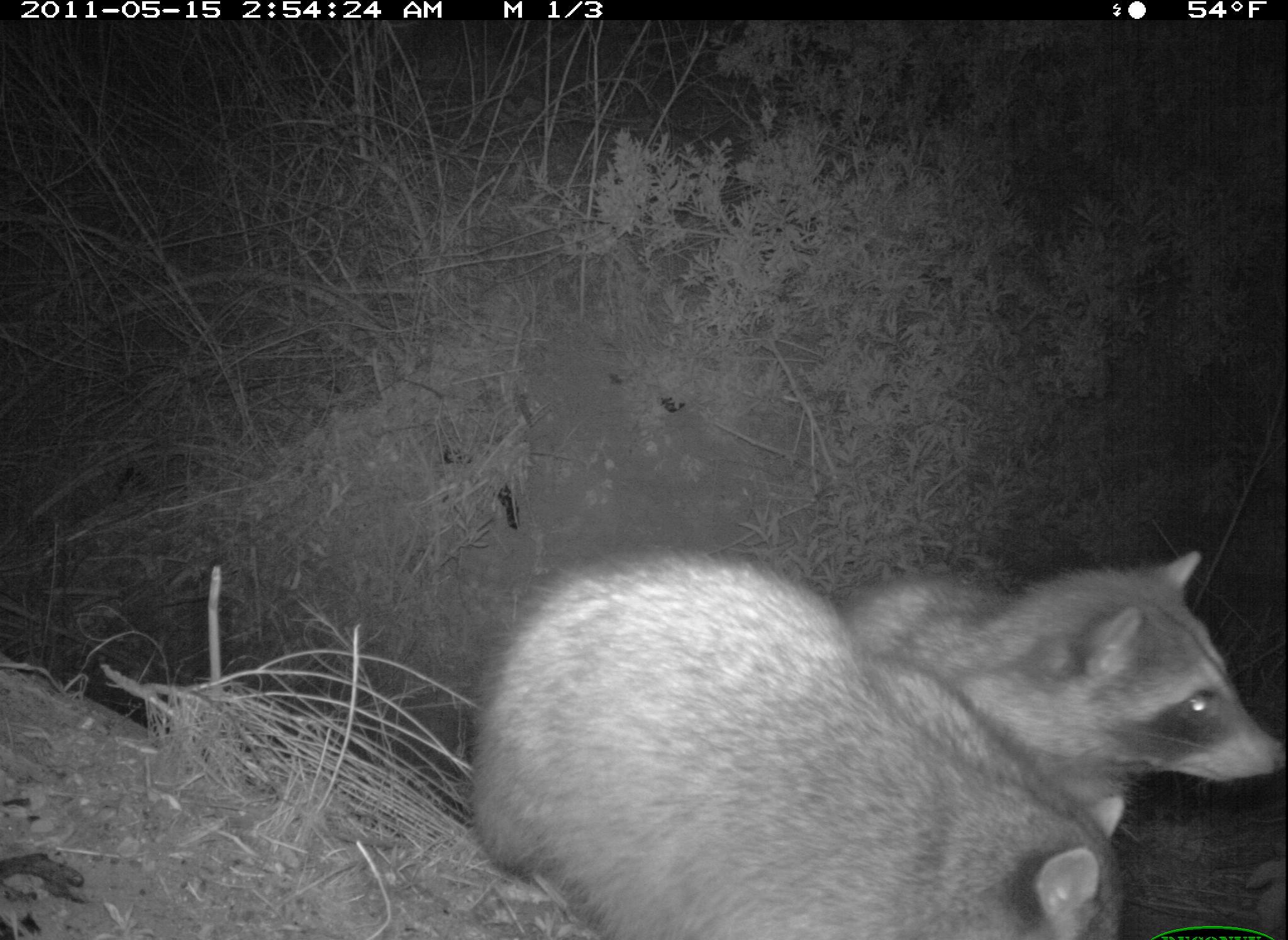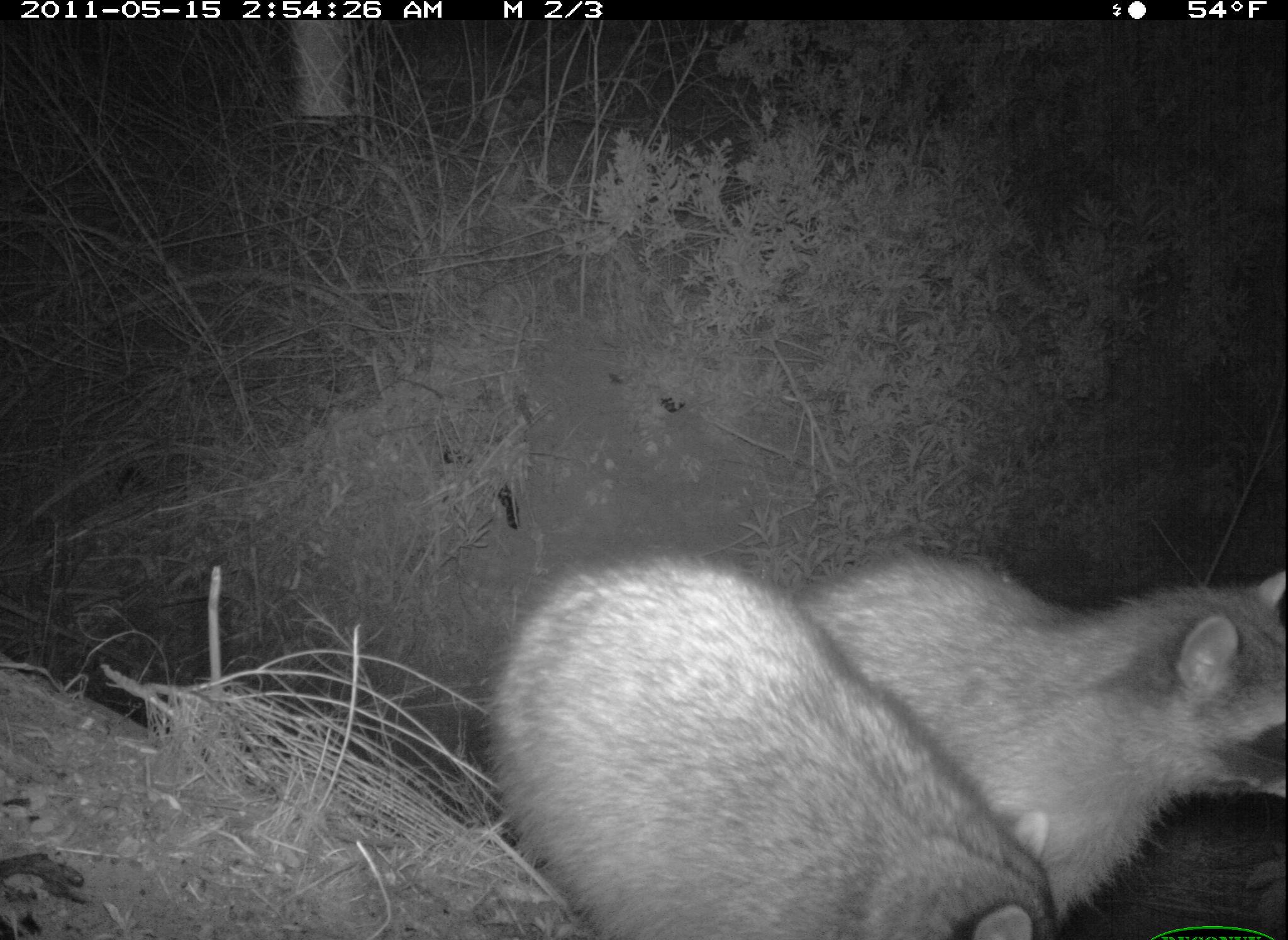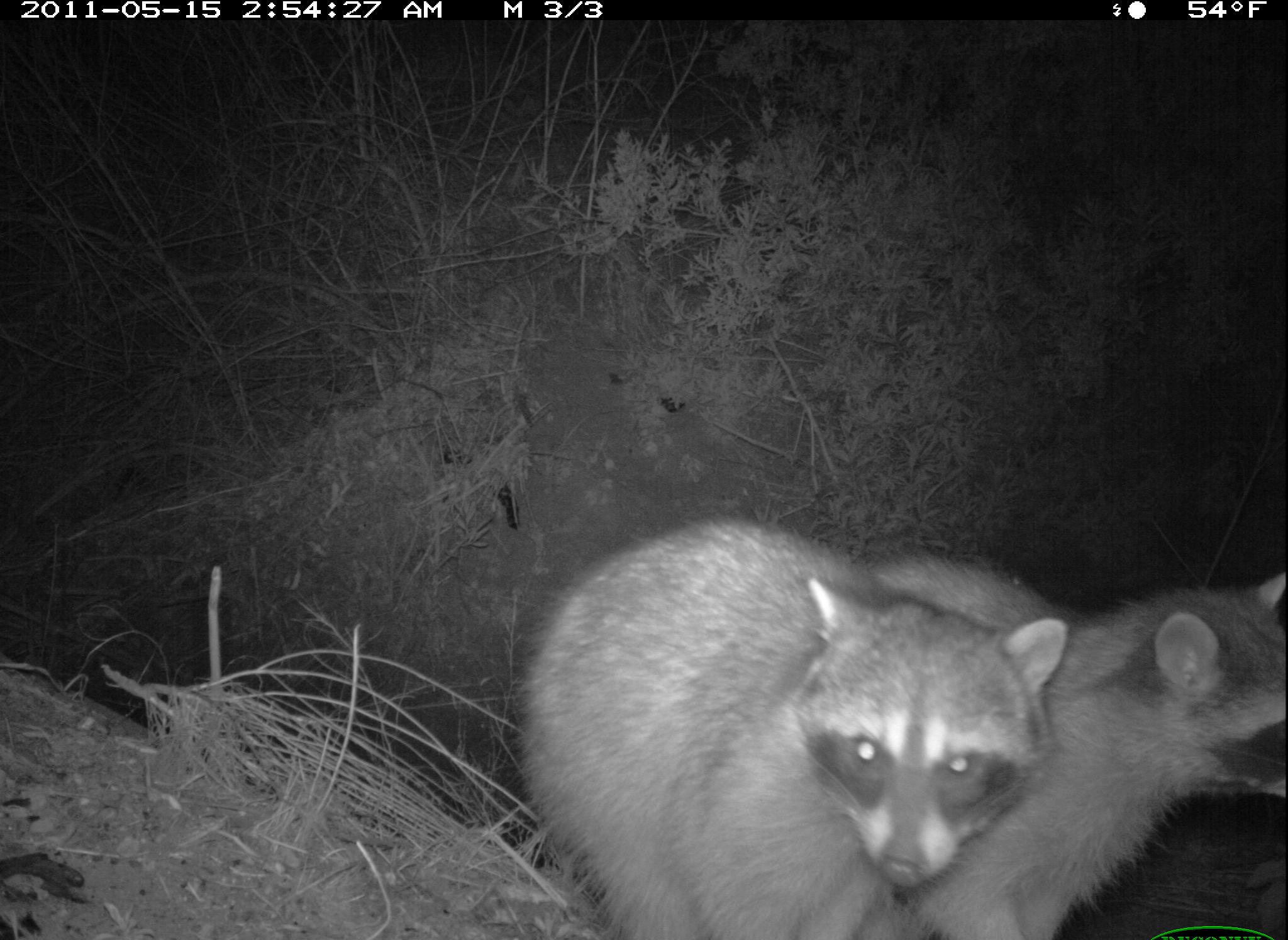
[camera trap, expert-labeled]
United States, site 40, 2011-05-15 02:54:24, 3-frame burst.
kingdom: Animalia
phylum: Chordata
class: Mammalia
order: Carnivora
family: Procyonidae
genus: Procyon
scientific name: Procyon lotor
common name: raccoon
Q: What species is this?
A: Raccoon (Procyon lotor).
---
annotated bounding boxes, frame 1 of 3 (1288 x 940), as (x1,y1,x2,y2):
raccoon: (459,522,1278,926)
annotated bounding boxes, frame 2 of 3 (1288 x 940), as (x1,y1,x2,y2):
raccoon: (433,519,1087,937); (803,528,1283,908)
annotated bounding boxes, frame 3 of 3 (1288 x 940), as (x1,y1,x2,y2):
raccoon: (528,535,1069,936); (876,549,1286,879)